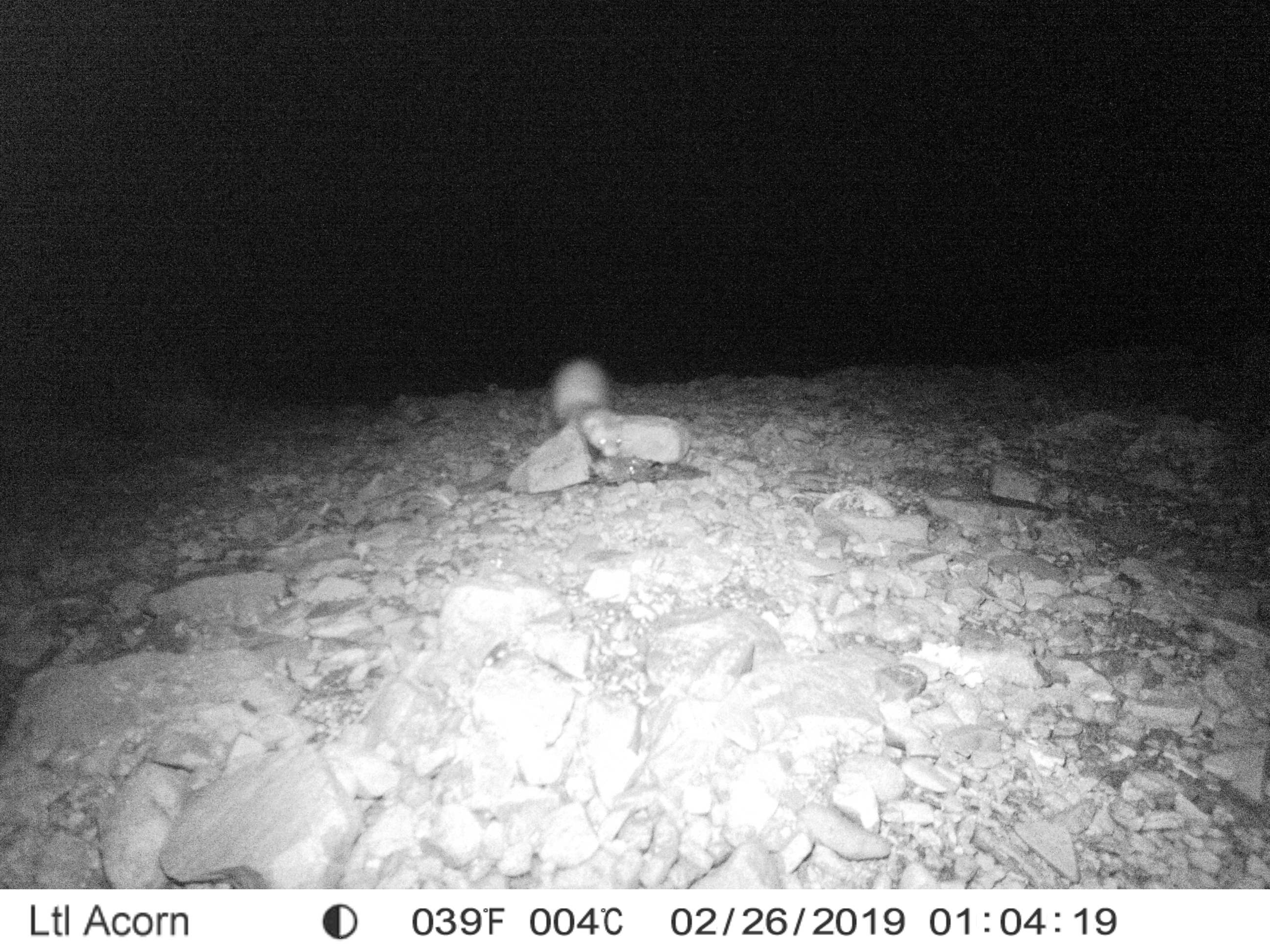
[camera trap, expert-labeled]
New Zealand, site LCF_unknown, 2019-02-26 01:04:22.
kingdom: Animalia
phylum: Chordata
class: Mammalia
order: Carnivora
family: Mustelidae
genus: Mustela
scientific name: Mustela furo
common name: ferret